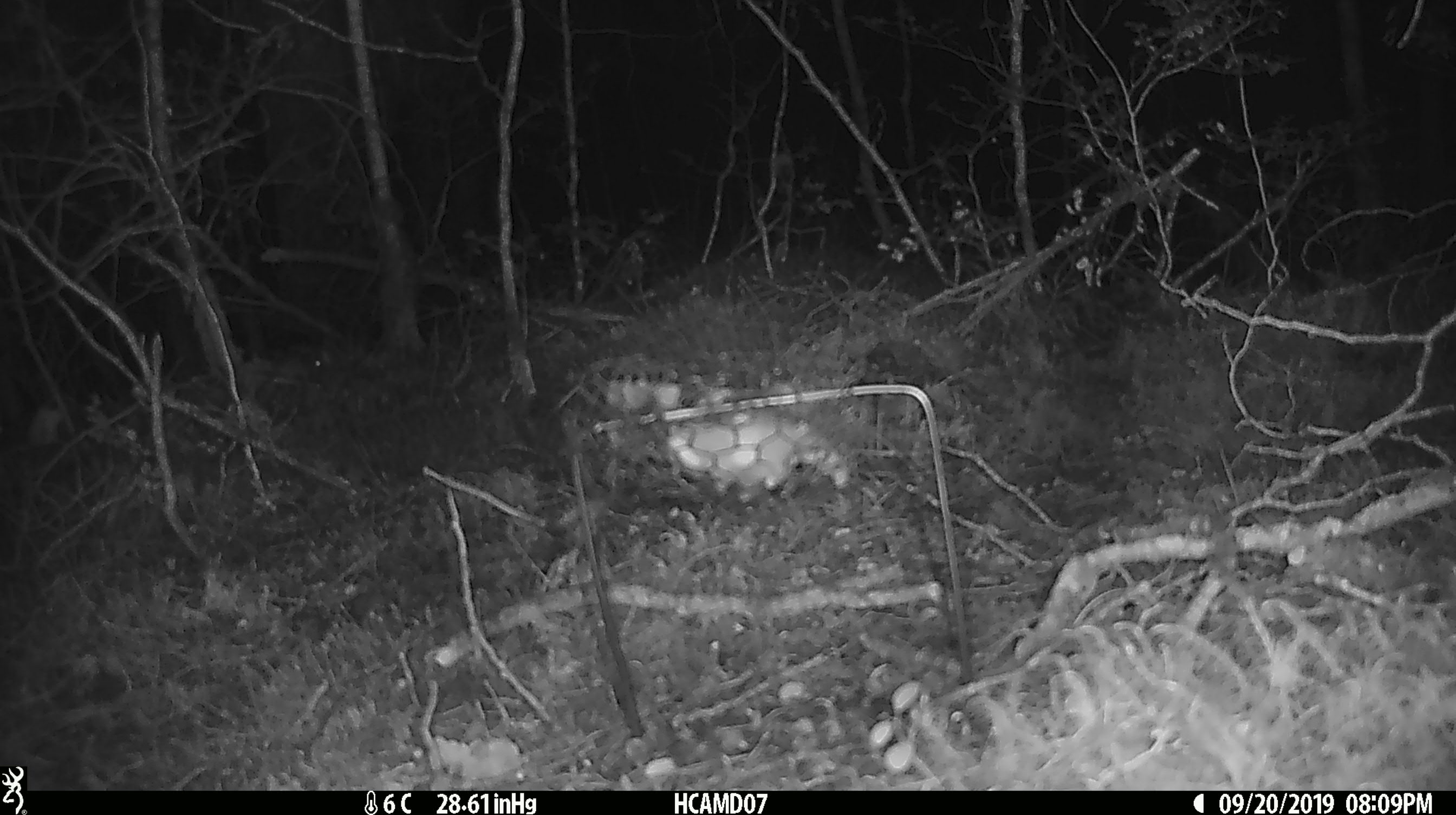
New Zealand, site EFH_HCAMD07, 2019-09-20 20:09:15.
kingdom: Animalia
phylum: Chordata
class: Mammalia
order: Rodentia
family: Muridae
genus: Mus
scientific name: Mus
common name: mouse